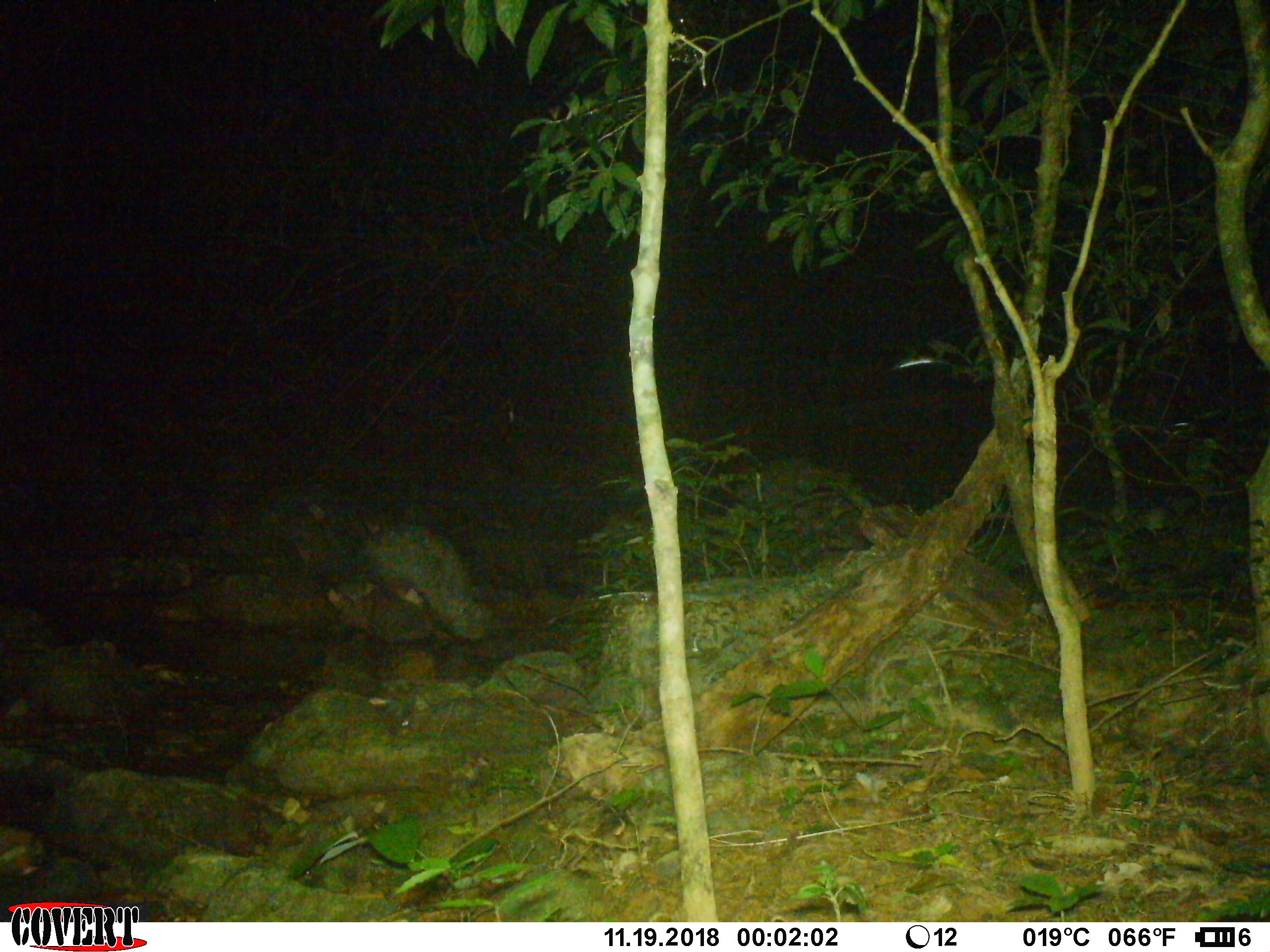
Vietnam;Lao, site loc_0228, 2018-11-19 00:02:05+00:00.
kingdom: Animalia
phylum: Chordata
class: Mammalia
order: Rodentia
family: Hystricidae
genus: Atherurus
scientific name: Atherurus macrourus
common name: asiatic brush-tailed porcupine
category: asiatic brush tailed porcupine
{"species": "asiatic brush tailed porcupine (asiatic brush-tailed porcupine) (Atherurus macrourus)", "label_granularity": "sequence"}